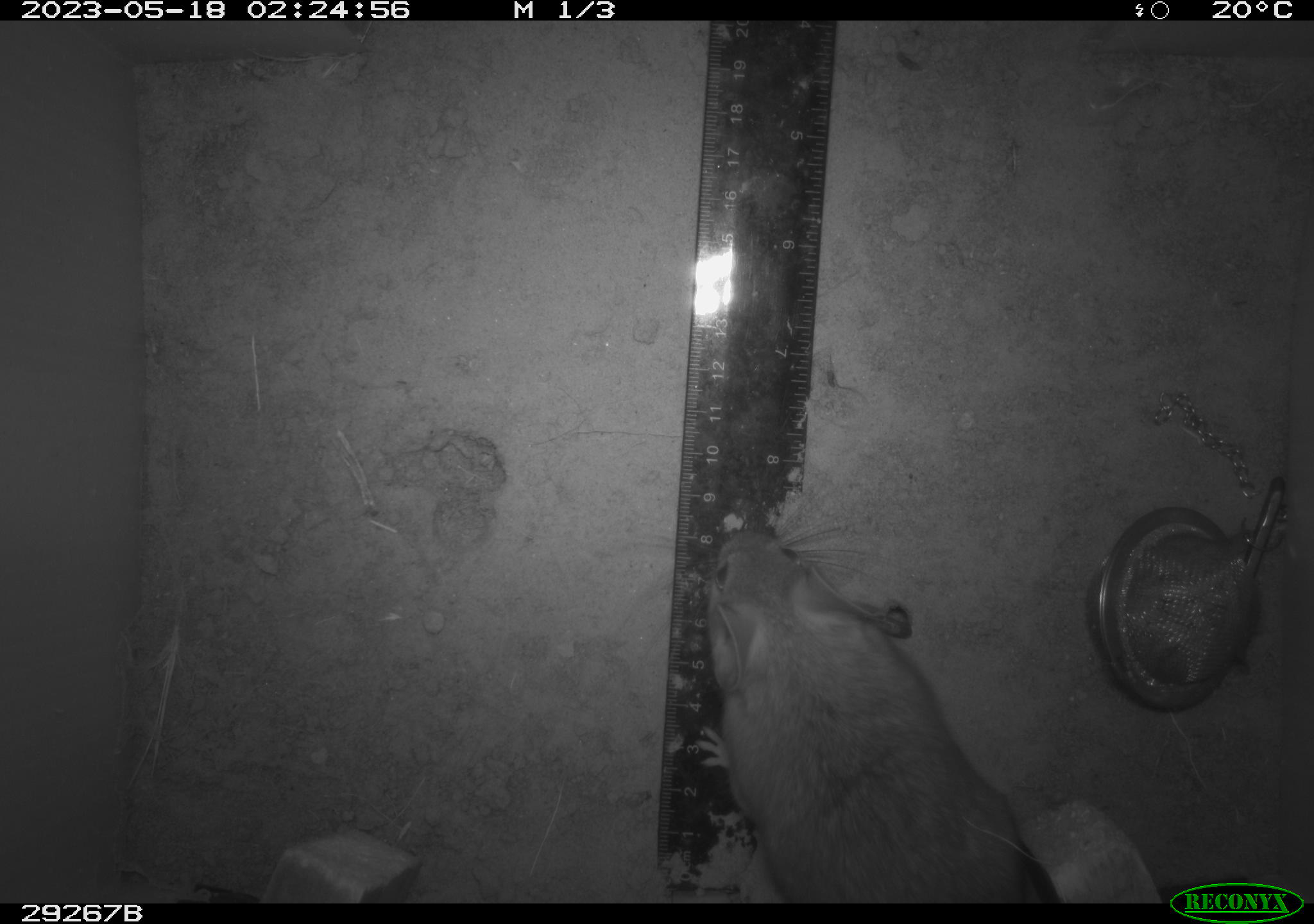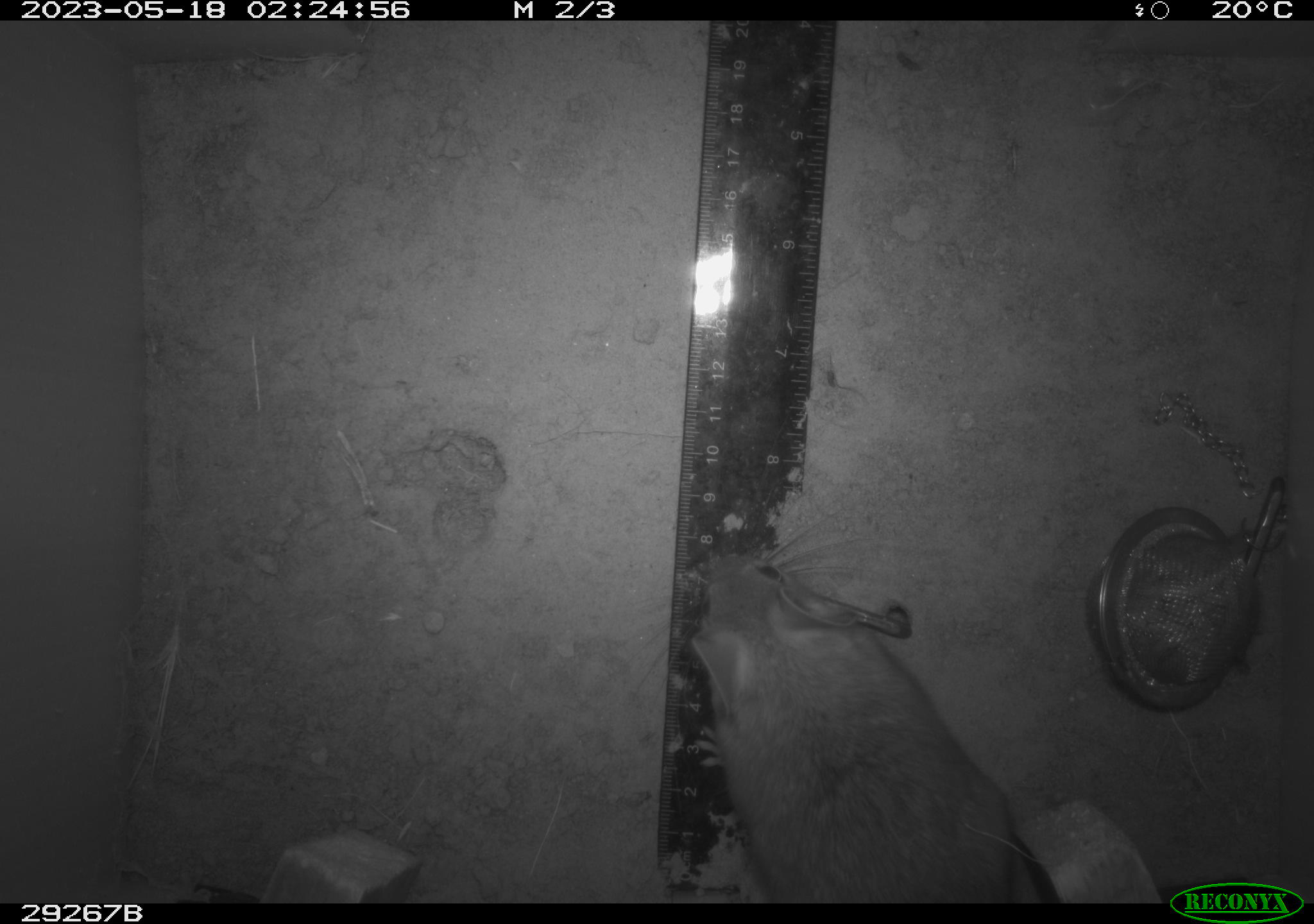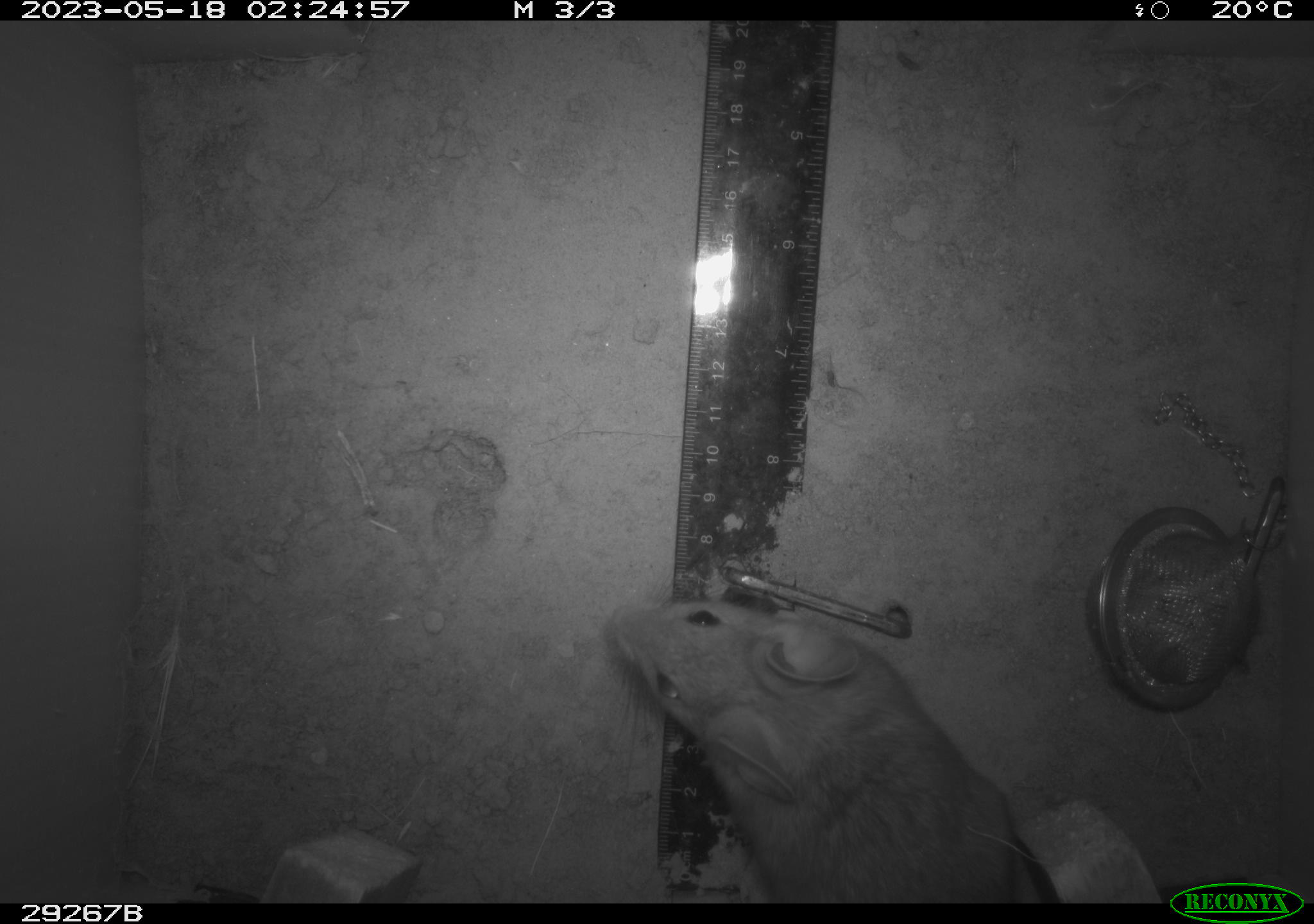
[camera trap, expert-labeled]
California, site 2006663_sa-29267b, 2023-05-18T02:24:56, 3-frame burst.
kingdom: Animalia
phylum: Chordata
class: Mammalia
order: Rodentia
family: Cricetidae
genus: Neotoma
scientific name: Neotoma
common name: pack rat or woodrat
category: neotoma species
Neotoma species (pack rat or woodrat) (Neotoma).